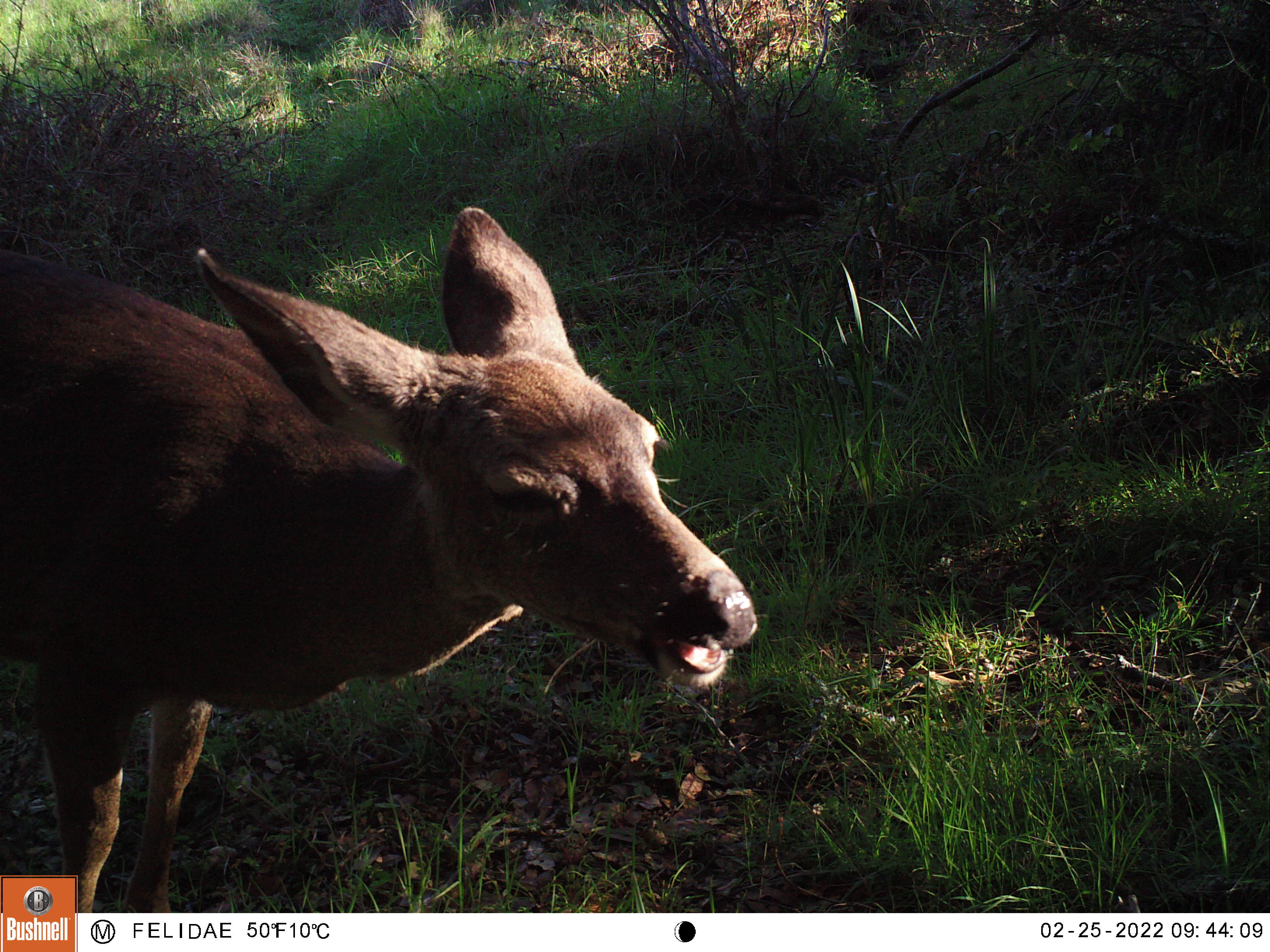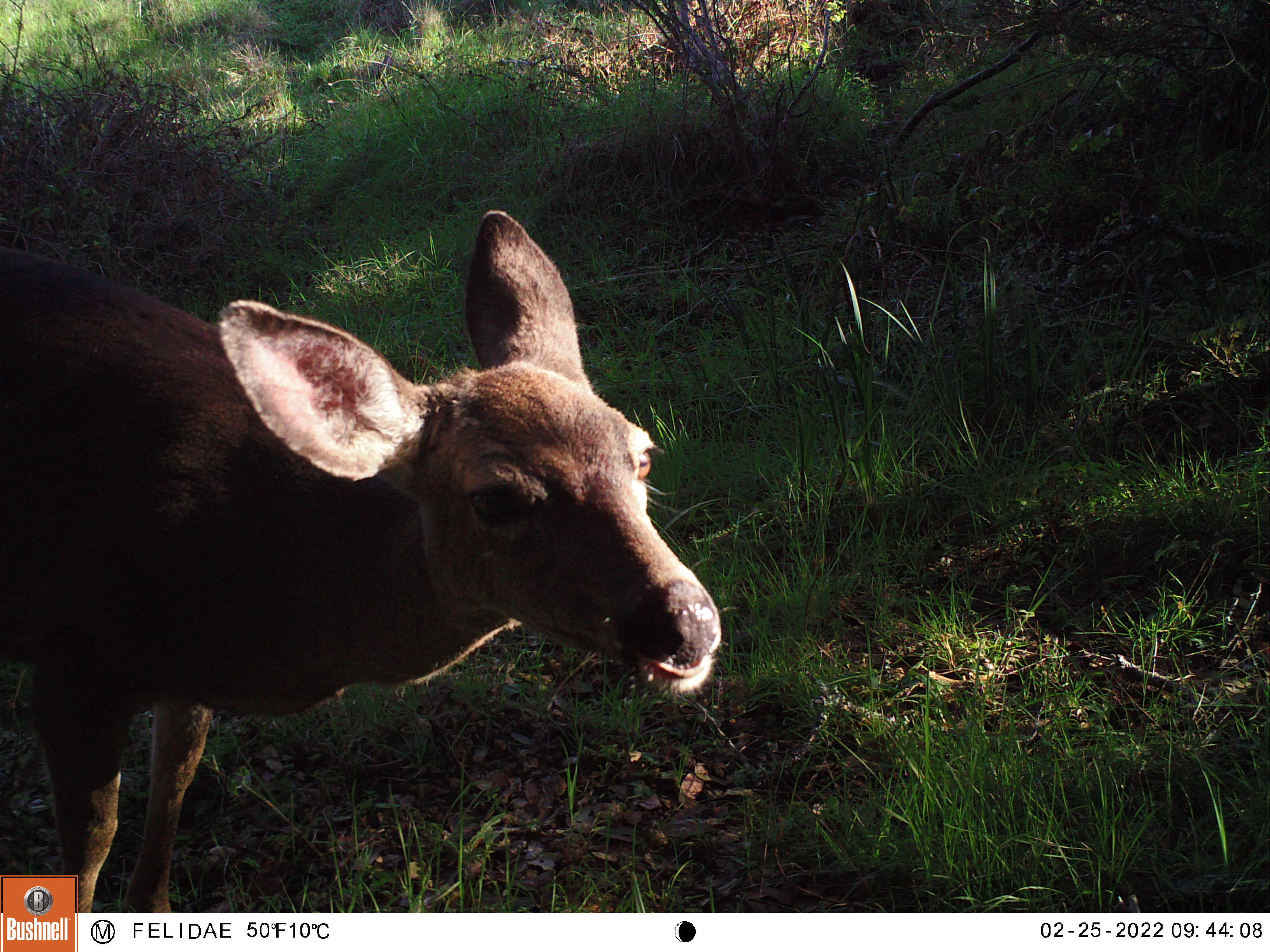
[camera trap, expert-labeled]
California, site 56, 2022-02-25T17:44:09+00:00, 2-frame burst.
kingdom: Animalia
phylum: Chordata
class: Mammalia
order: Artiodactyla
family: Cervidae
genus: Odocoileus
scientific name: Odocoileus hemionus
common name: mule deer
Mule deer (Odocoileus hemionus).